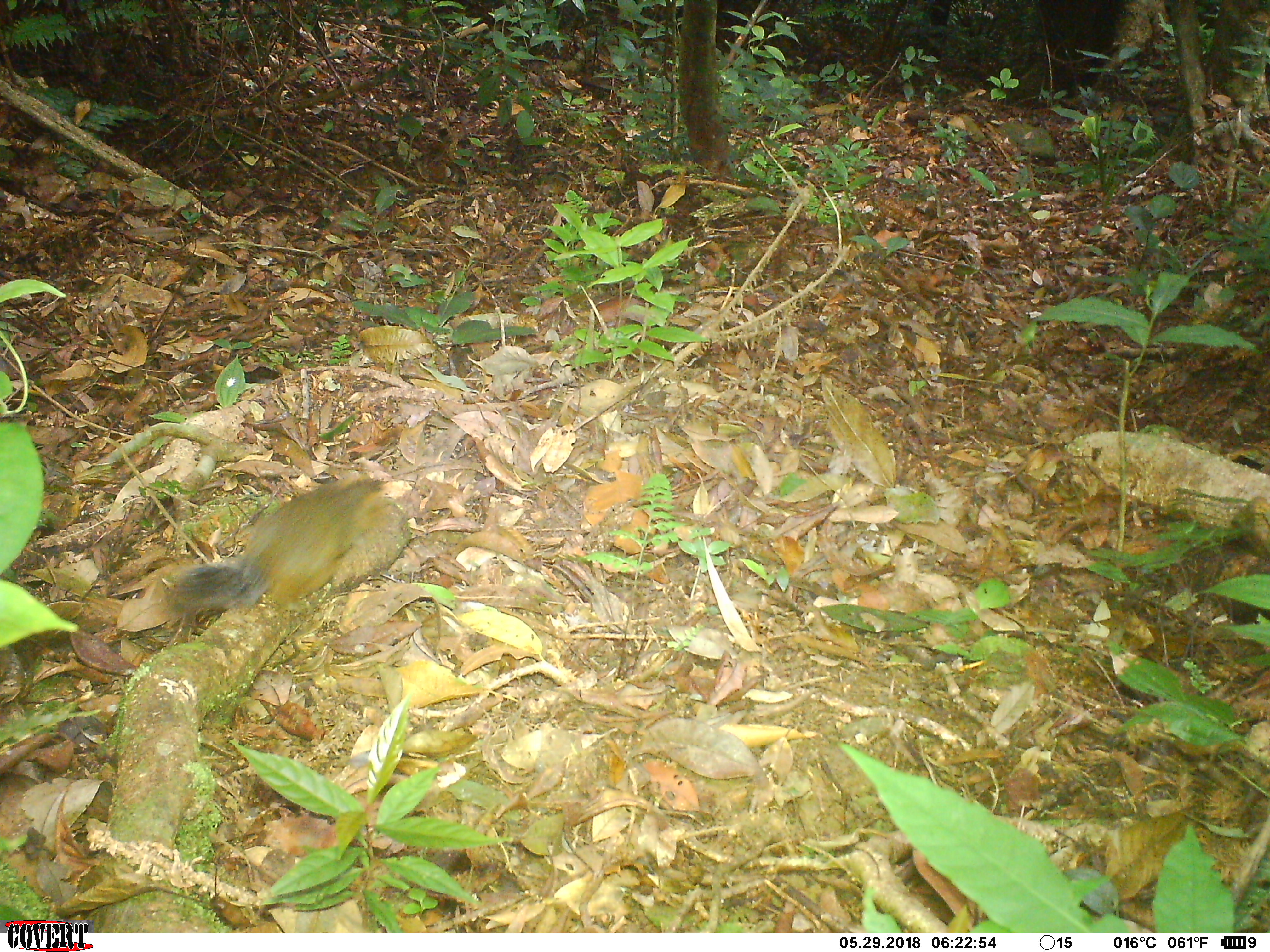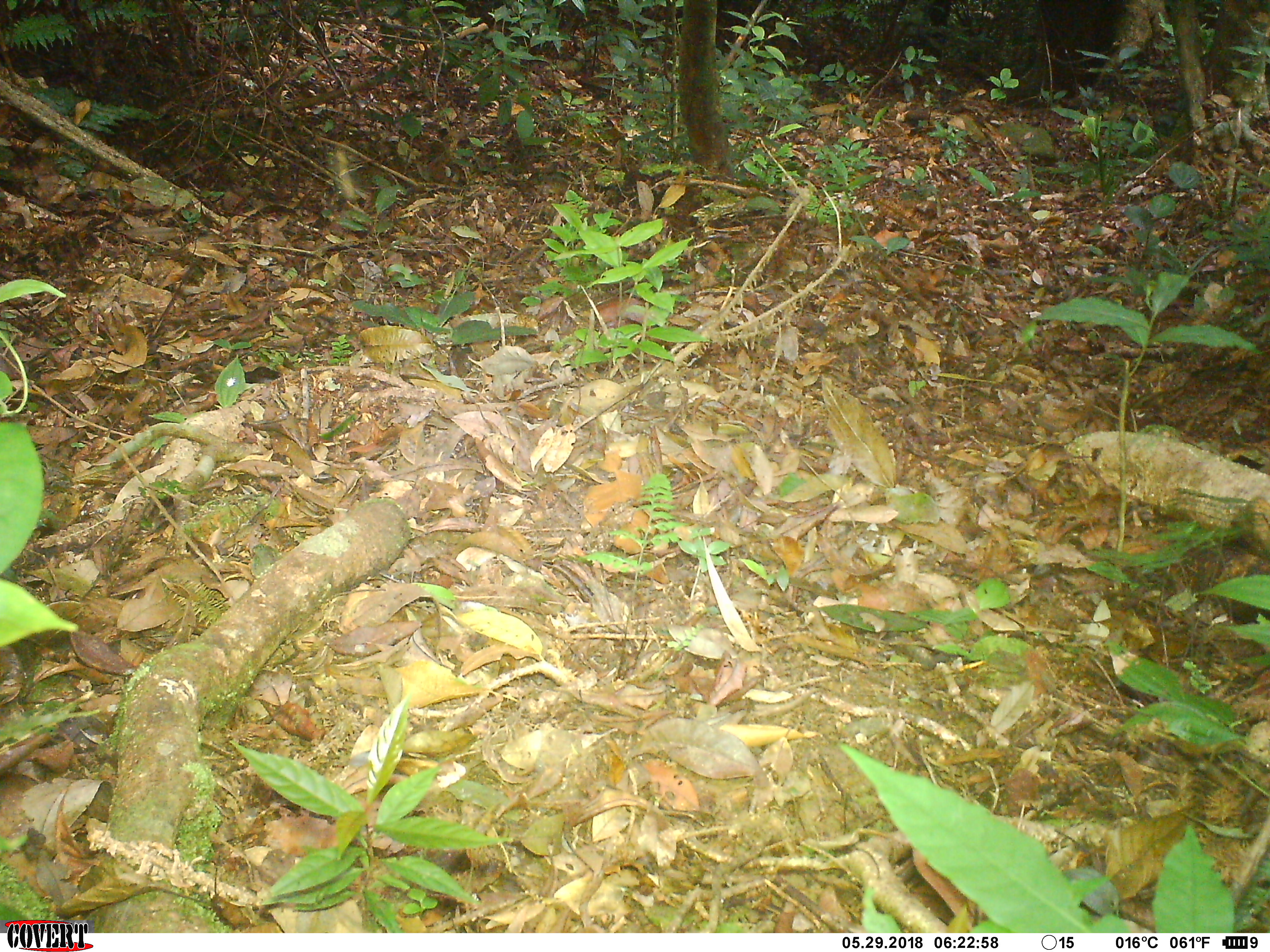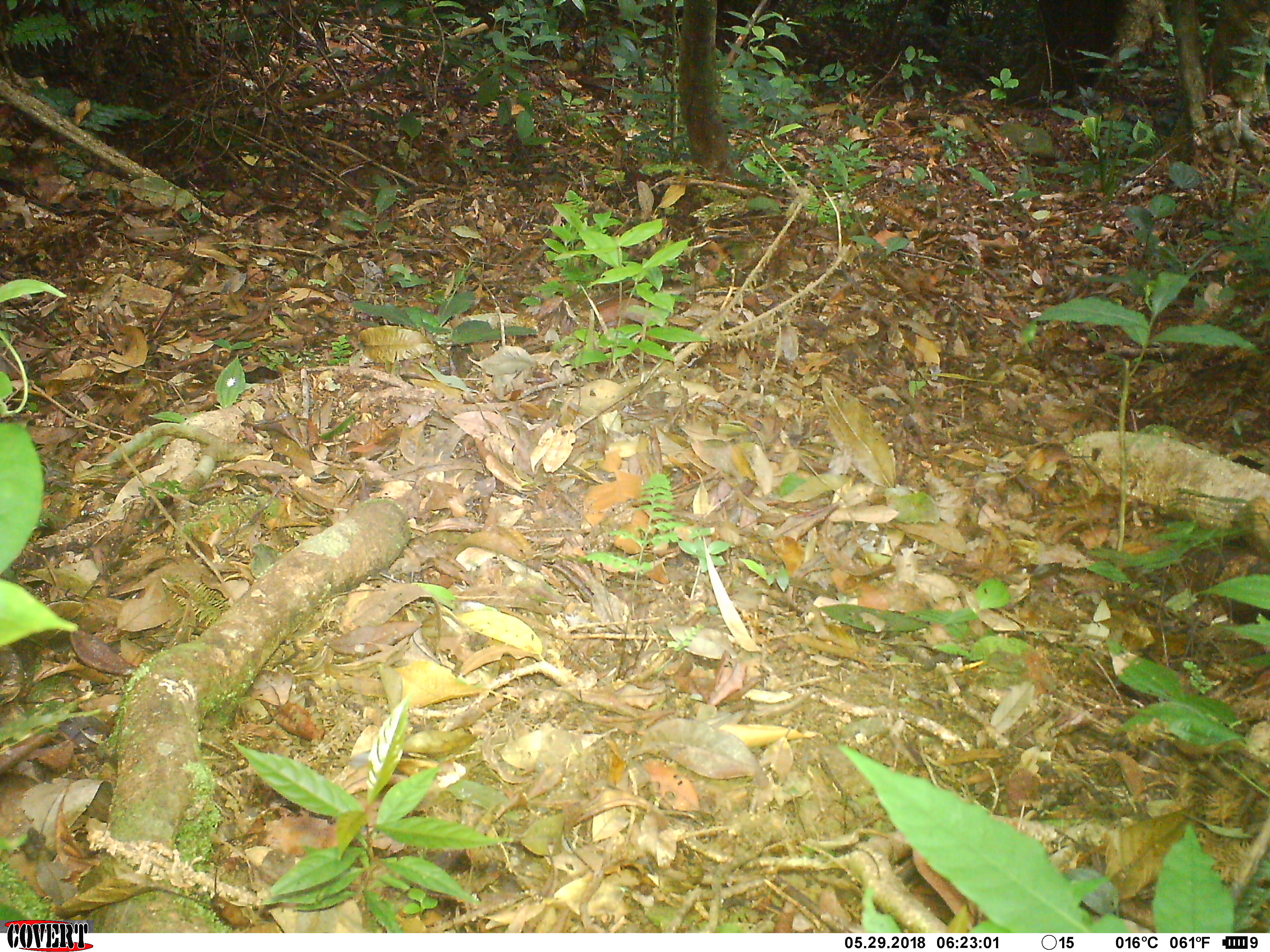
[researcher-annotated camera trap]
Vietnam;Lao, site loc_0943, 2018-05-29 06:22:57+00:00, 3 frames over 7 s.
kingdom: Animalia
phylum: Chordata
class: Mammalia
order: Rodentia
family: Sciuridae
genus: Dremomys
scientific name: Dremomys rufigenis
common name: red-cheeked squirrel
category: red cheeked squirrel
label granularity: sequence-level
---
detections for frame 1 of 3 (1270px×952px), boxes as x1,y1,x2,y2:
red cheeked squirrel: 160,461,403,621